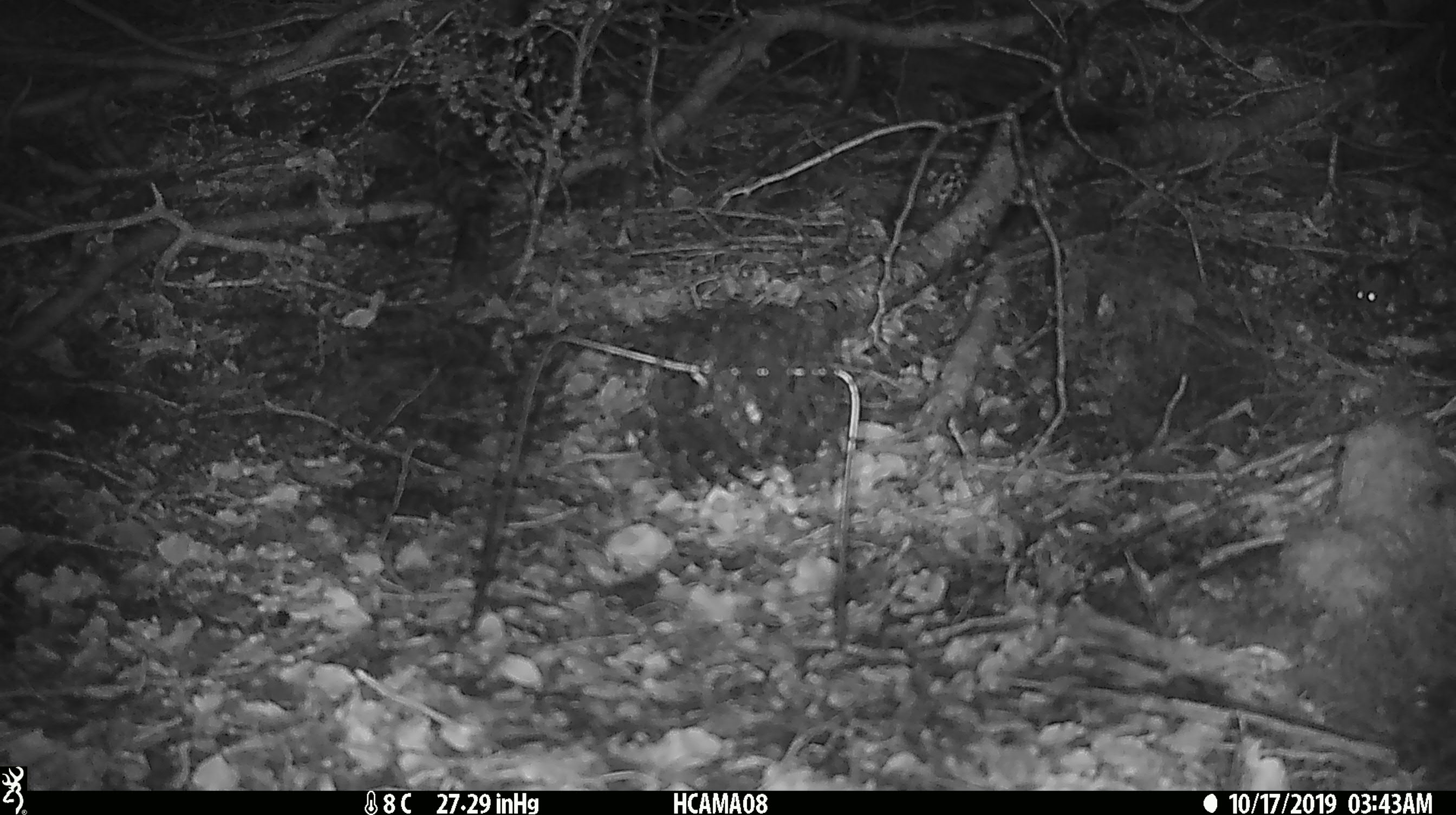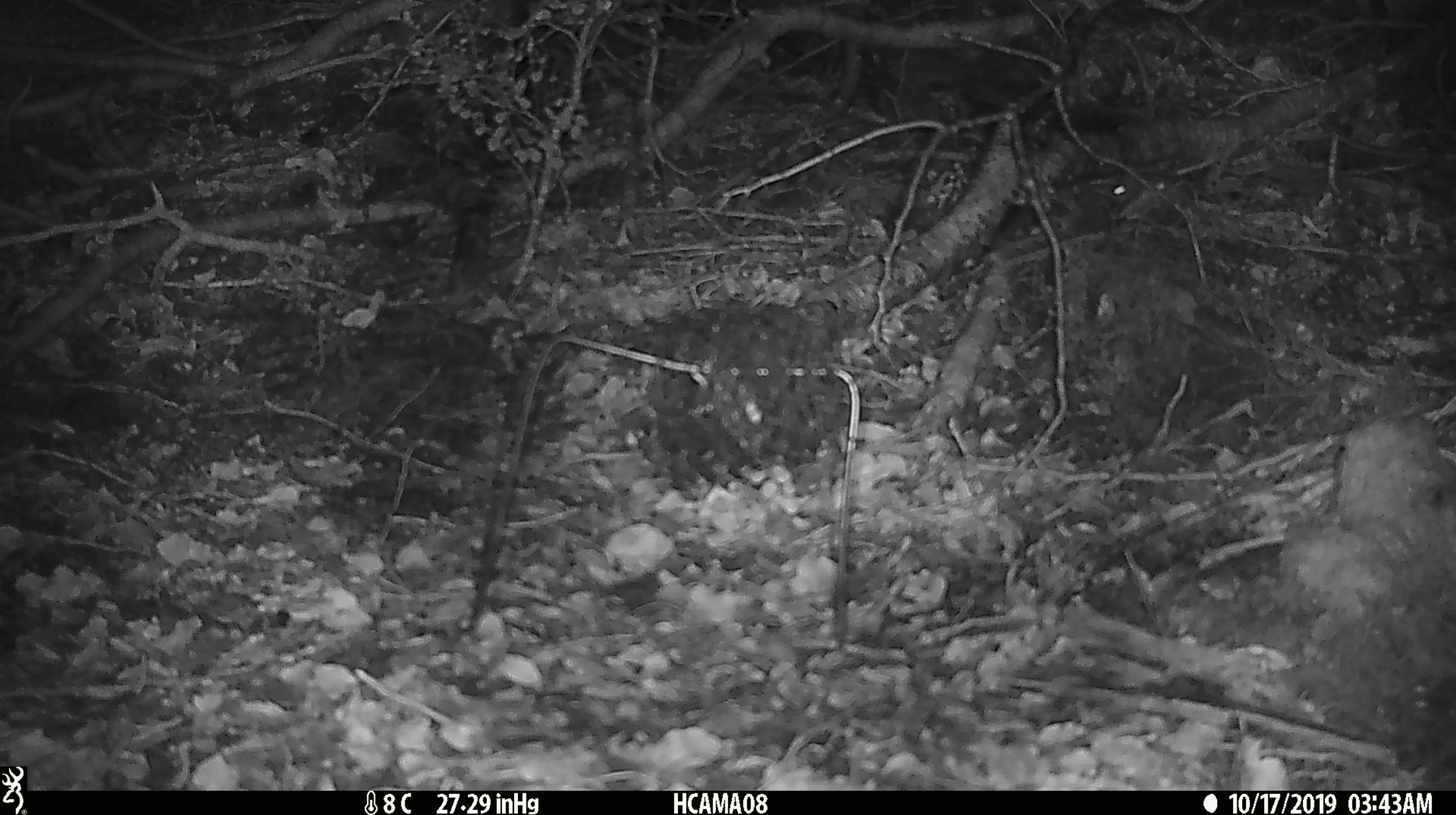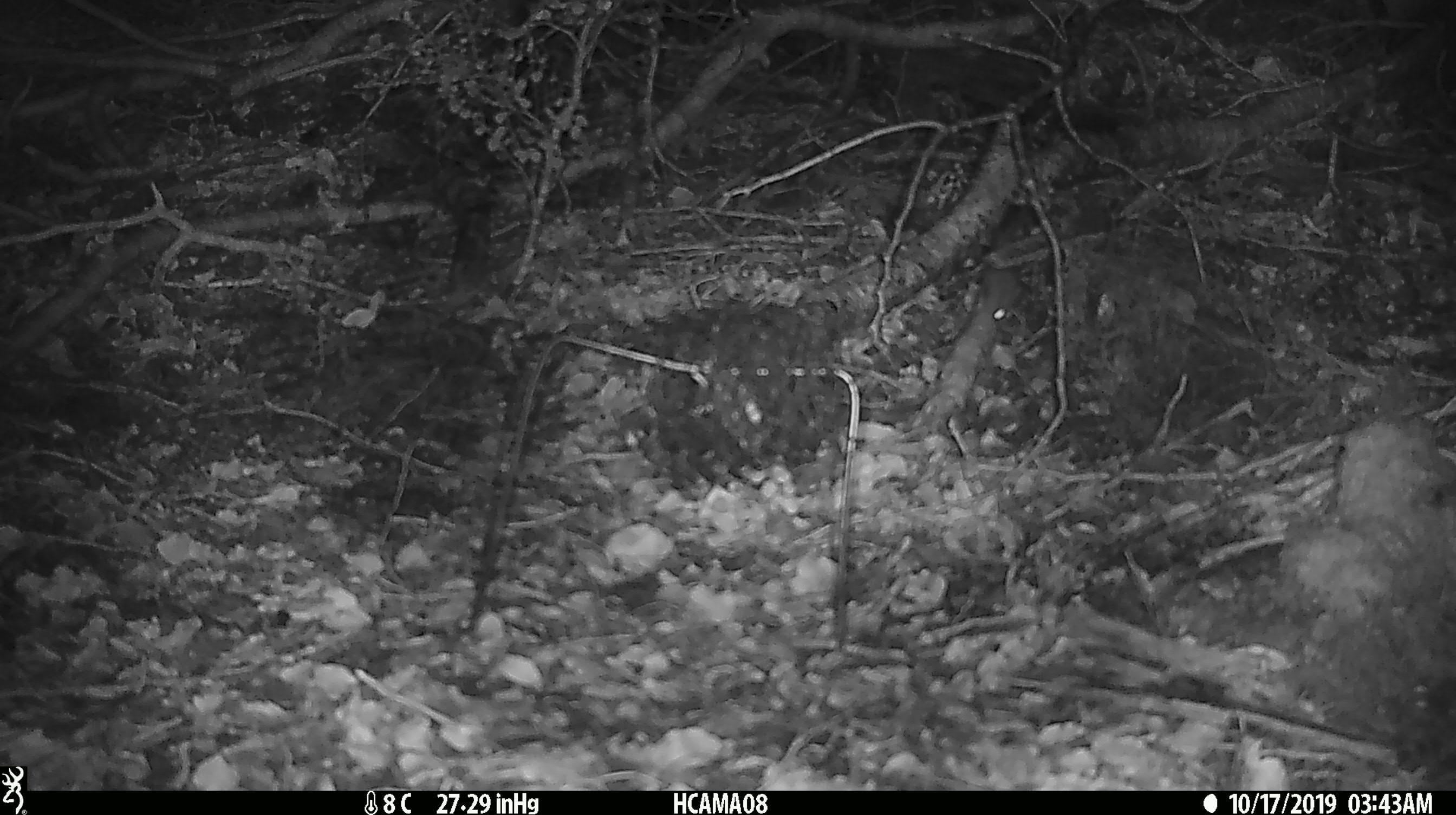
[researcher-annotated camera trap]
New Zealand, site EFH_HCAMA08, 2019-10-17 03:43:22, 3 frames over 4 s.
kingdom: Animalia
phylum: Chordata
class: Mammalia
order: Rodentia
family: Muridae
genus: Mus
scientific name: Mus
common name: mouse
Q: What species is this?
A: Mouse (Mus).